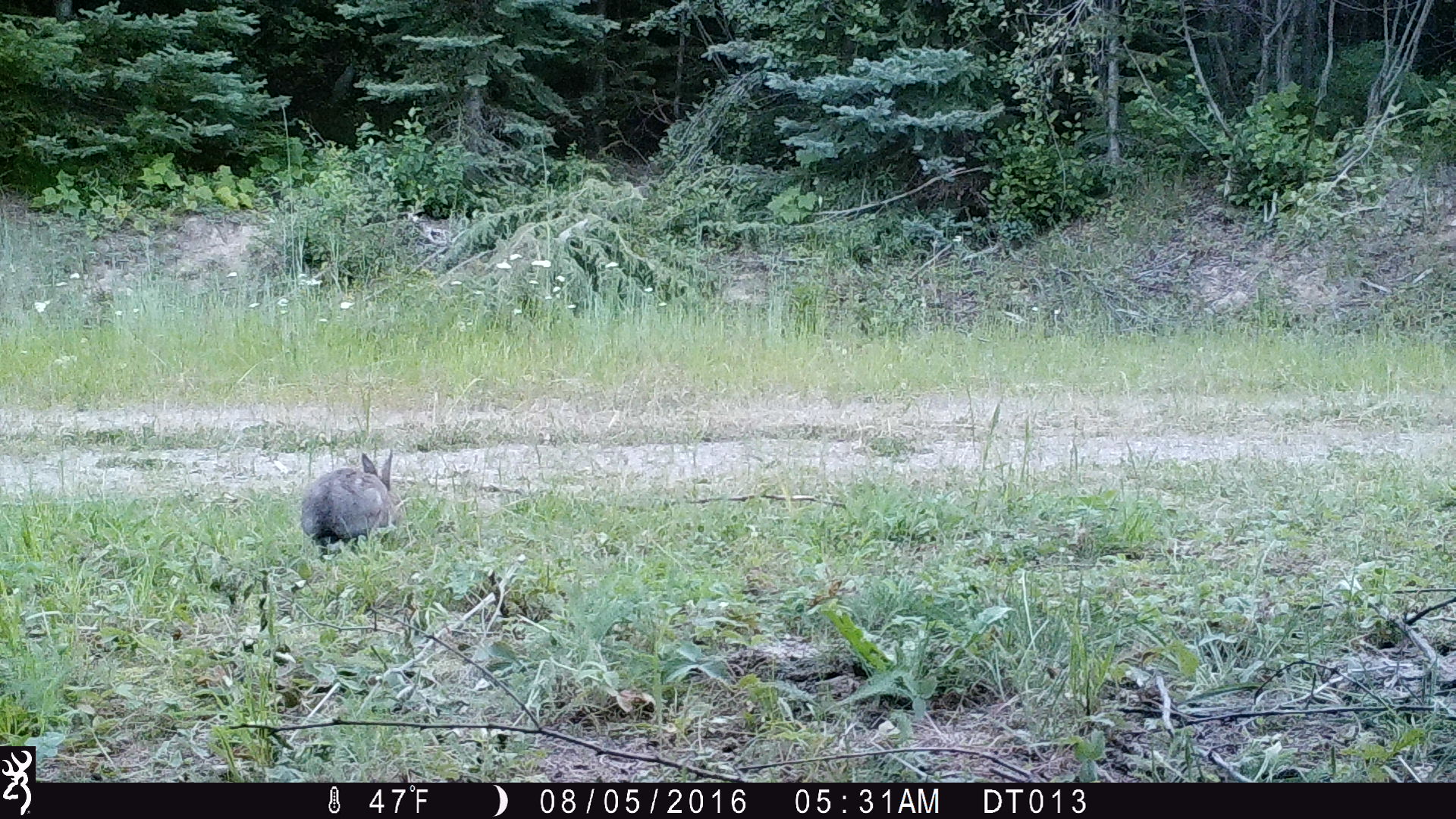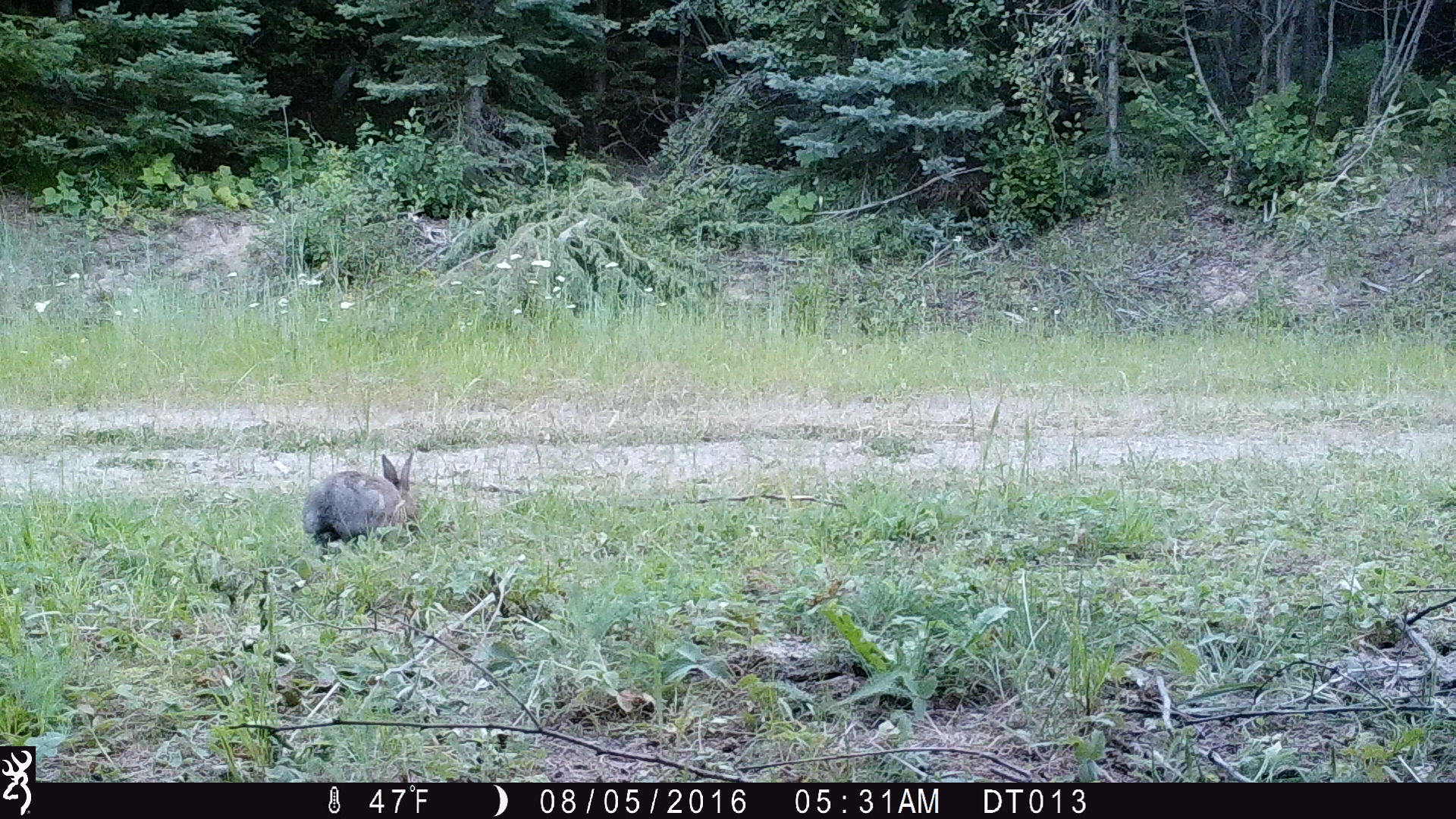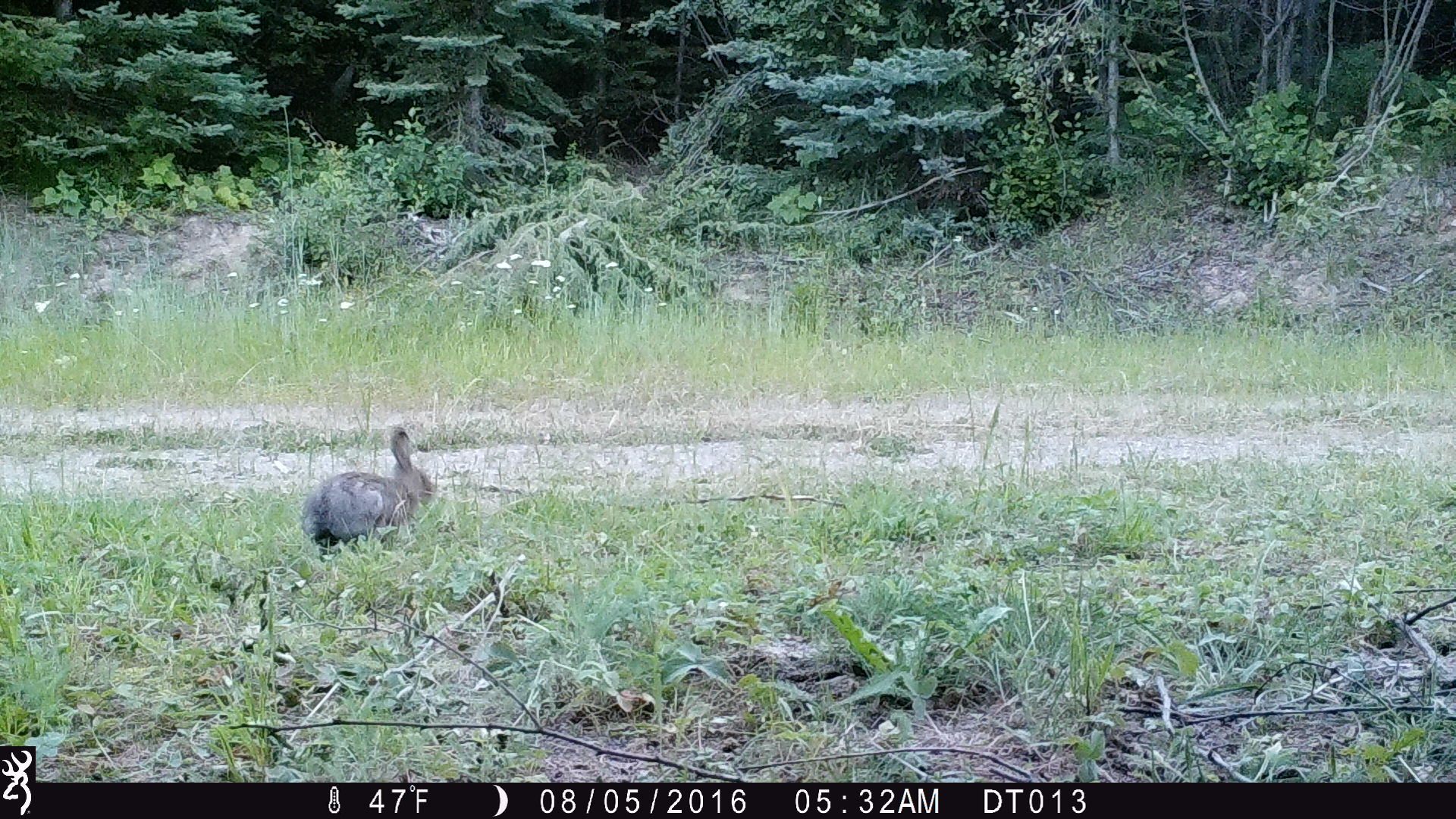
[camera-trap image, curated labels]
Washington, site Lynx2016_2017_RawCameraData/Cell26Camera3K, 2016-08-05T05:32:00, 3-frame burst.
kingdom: Animalia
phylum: Chordata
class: Mammalia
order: Lagomorpha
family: Leporidae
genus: Lepus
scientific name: Lepus americanus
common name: snowshoe hare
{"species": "Lepus americanus (snowshoe hare)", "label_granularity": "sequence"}